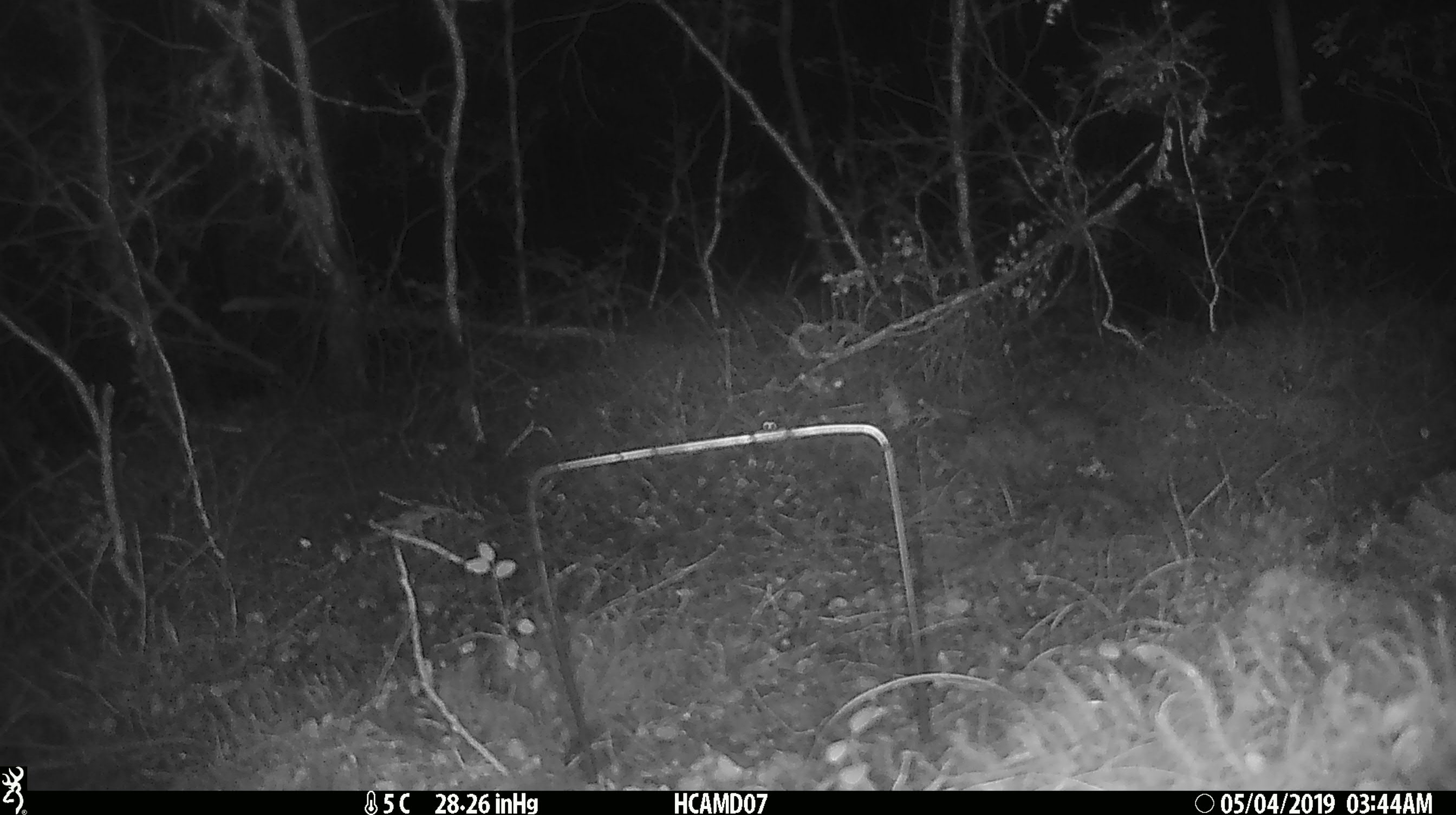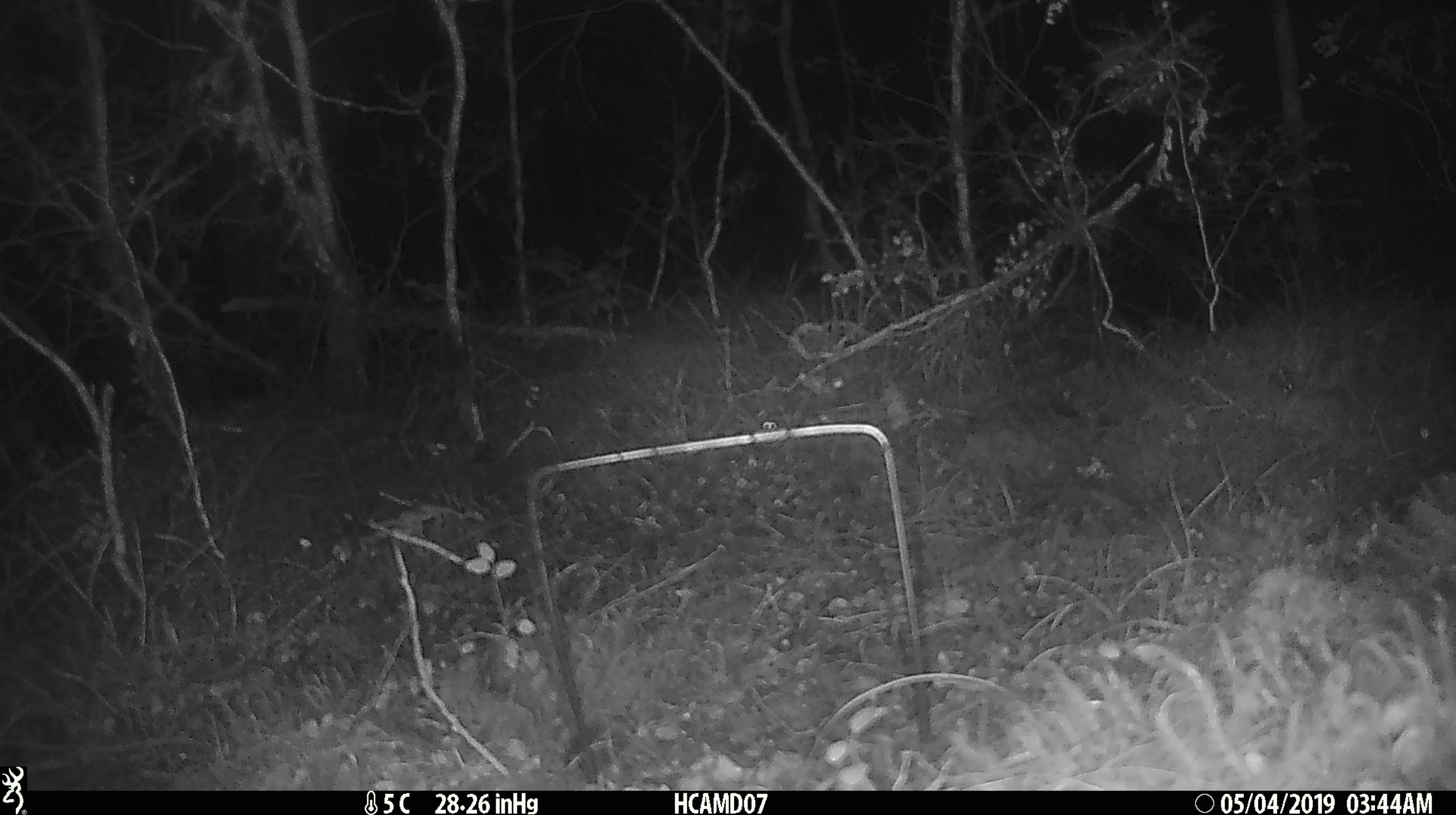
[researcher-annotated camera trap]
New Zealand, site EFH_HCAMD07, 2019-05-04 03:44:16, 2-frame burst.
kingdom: Animalia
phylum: Chordata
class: Mammalia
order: Rodentia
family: Muridae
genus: Rattus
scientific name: Rattus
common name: rat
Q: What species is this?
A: Rat (Rattus).